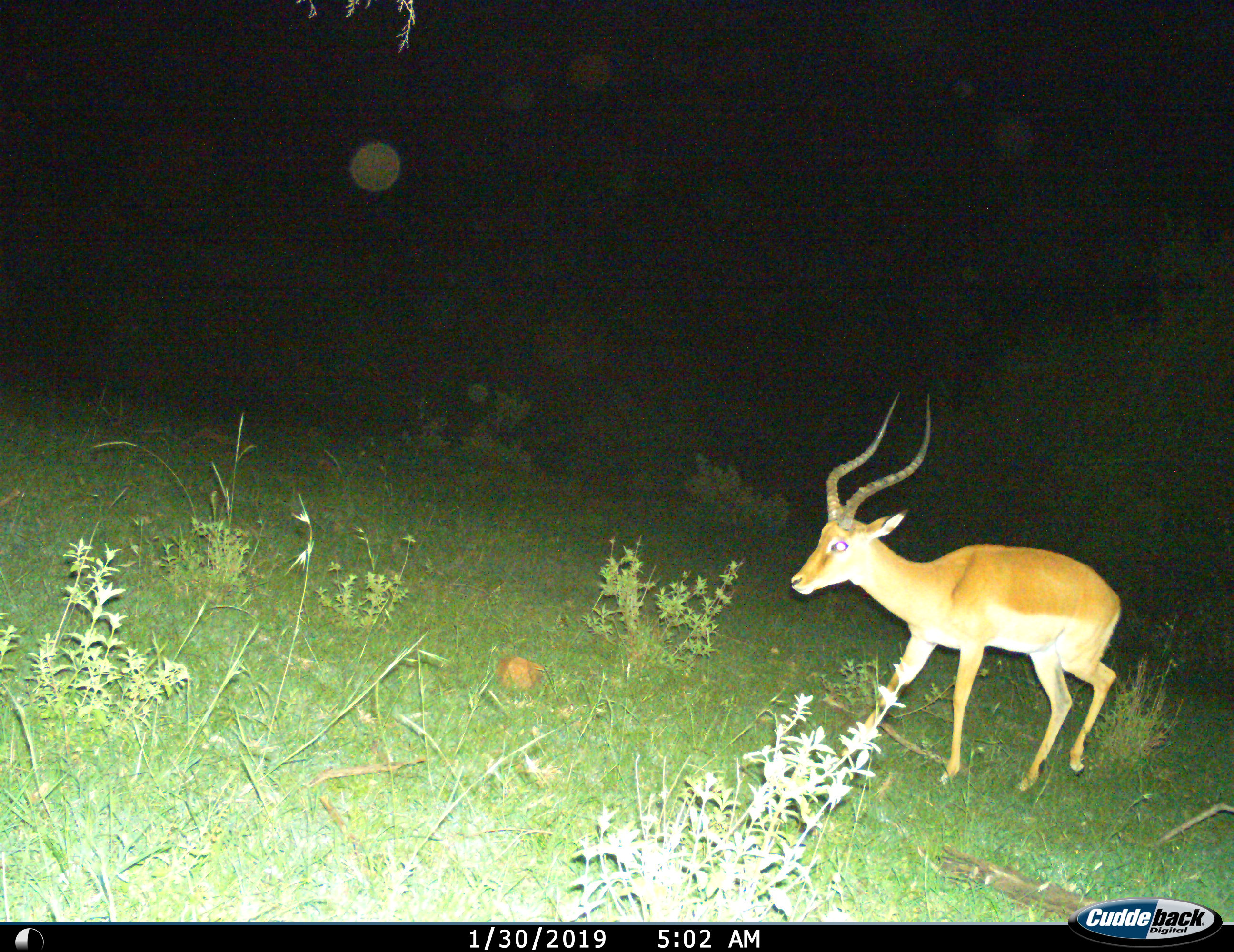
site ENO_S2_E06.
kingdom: Animalia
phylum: Chordata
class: Mammalia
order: Artiodactyla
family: Bovidae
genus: Aepyceros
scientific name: Aepyceros melampus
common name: impala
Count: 1.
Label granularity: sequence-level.